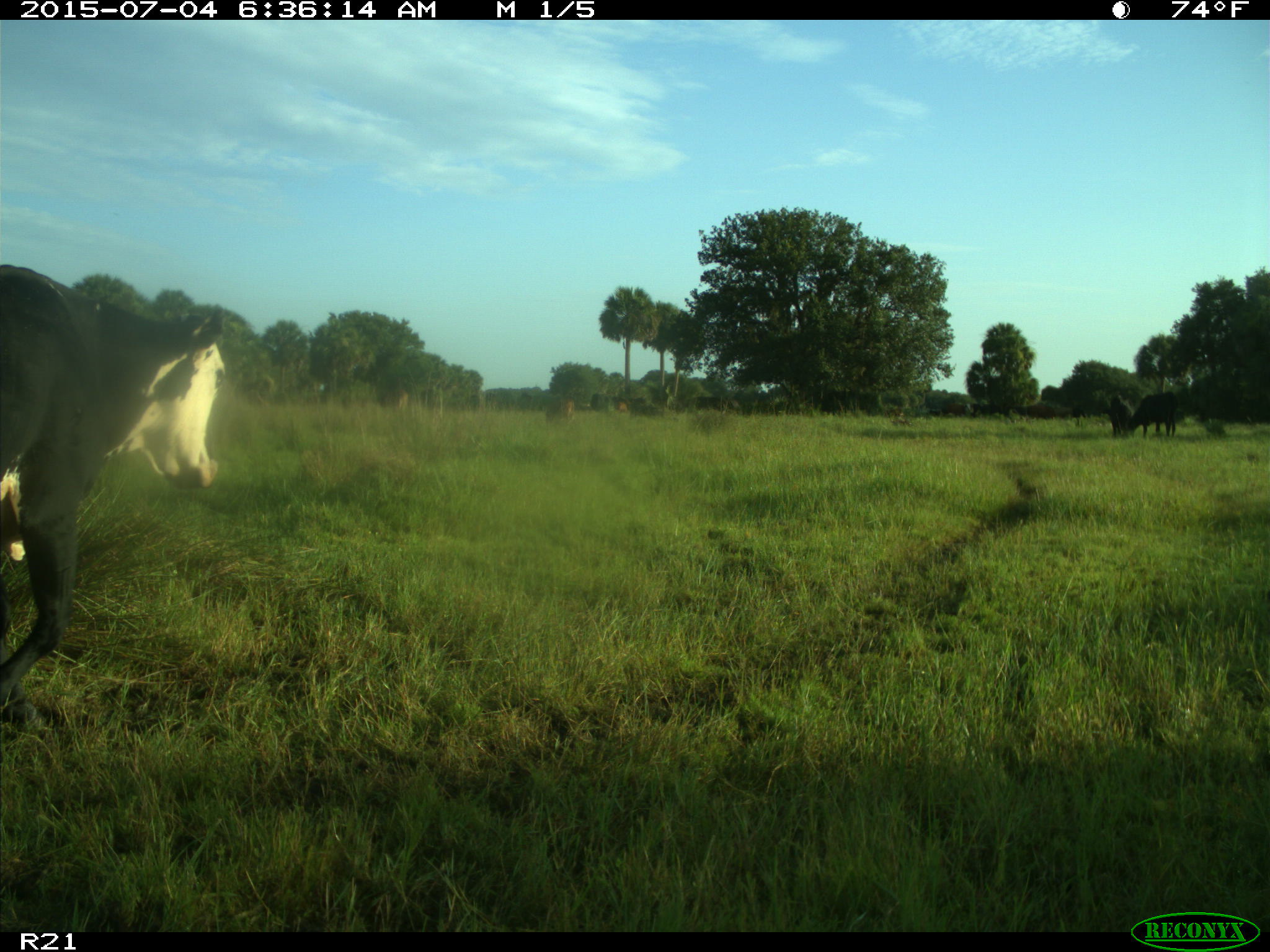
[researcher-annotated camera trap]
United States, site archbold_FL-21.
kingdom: Animalia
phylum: Chordata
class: Mammalia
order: Artiodactyla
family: Bovidae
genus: Bos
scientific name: Bos taurus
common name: domestic cow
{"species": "Bos taurus (domestic cow)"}